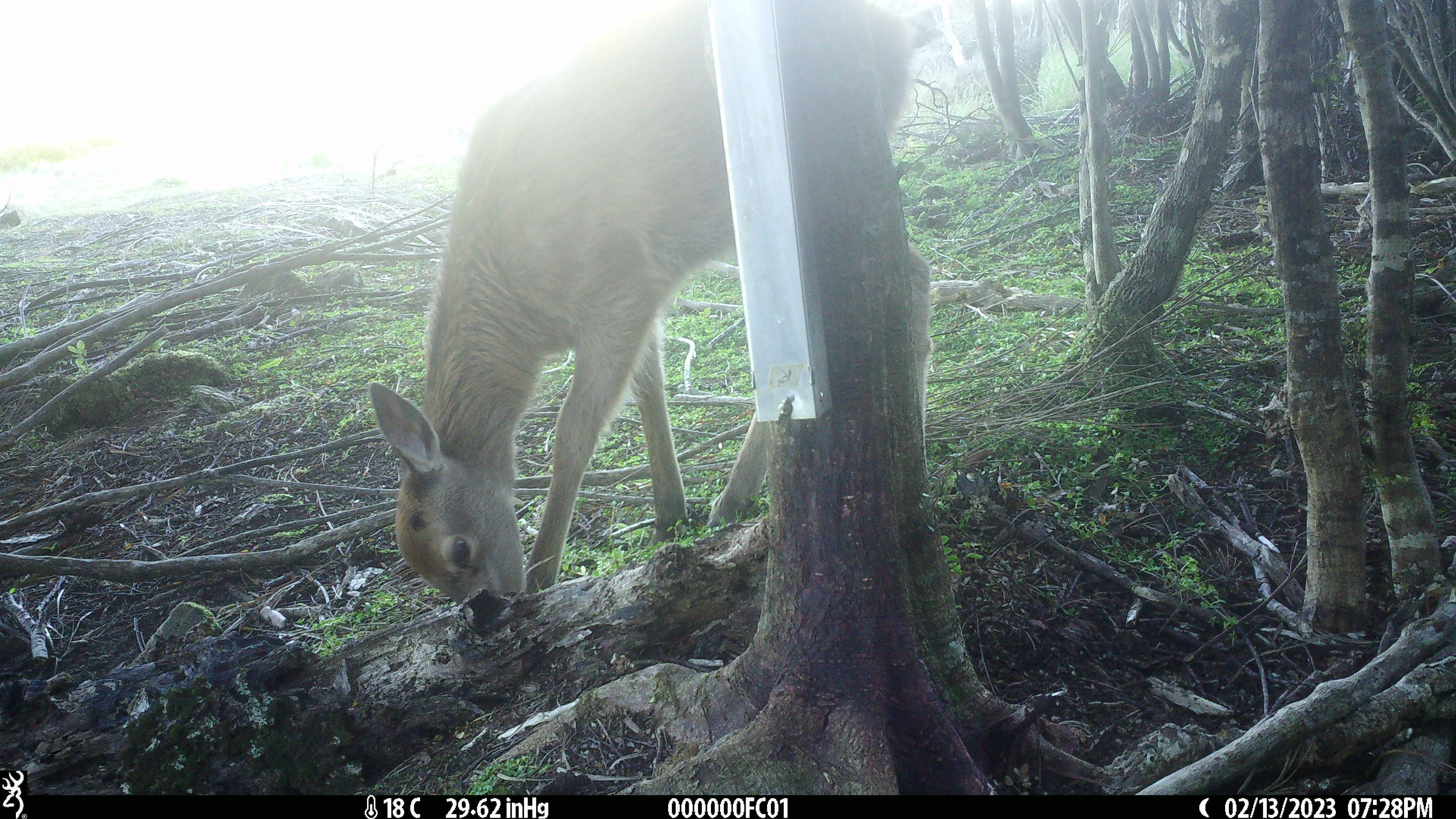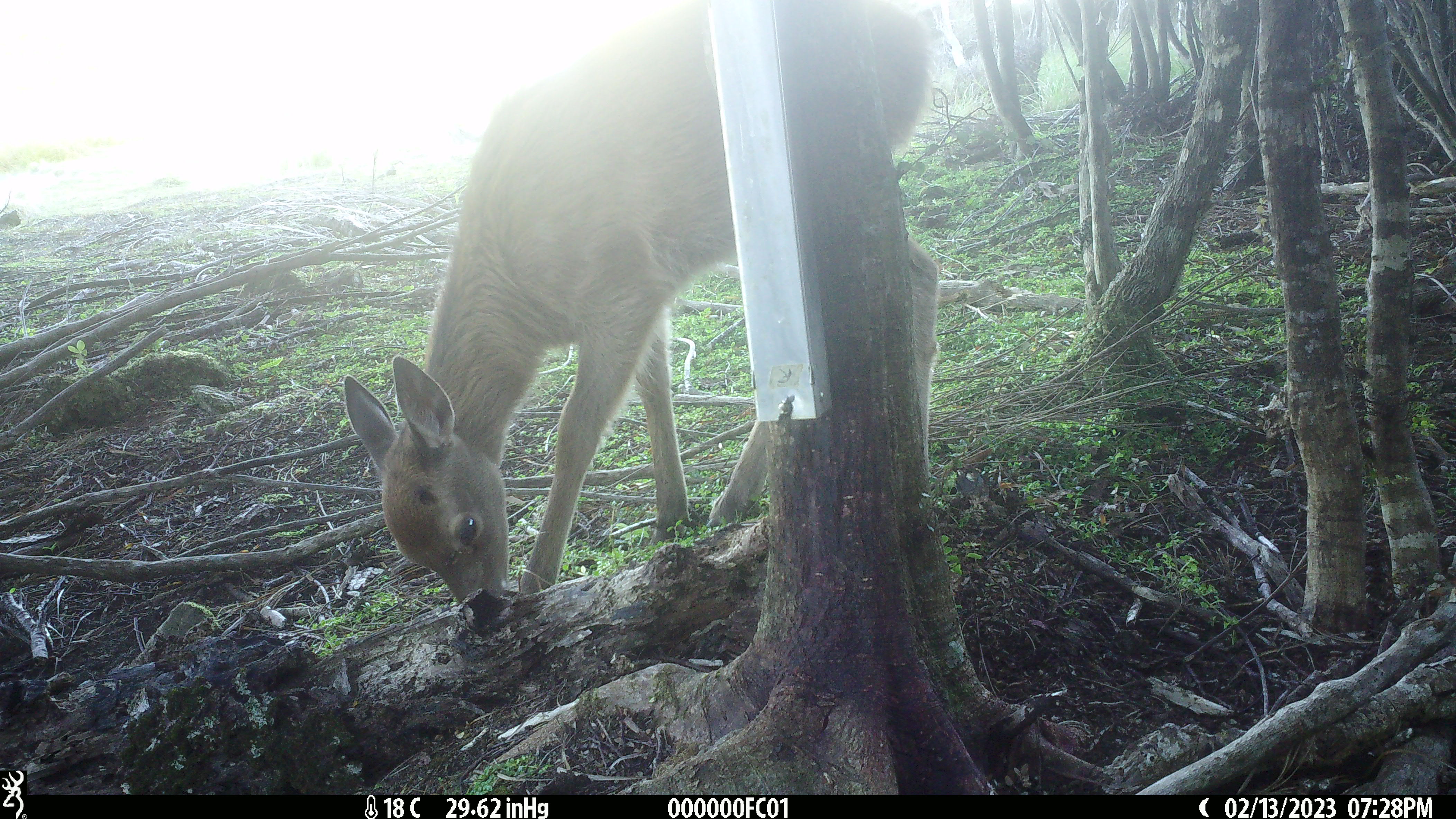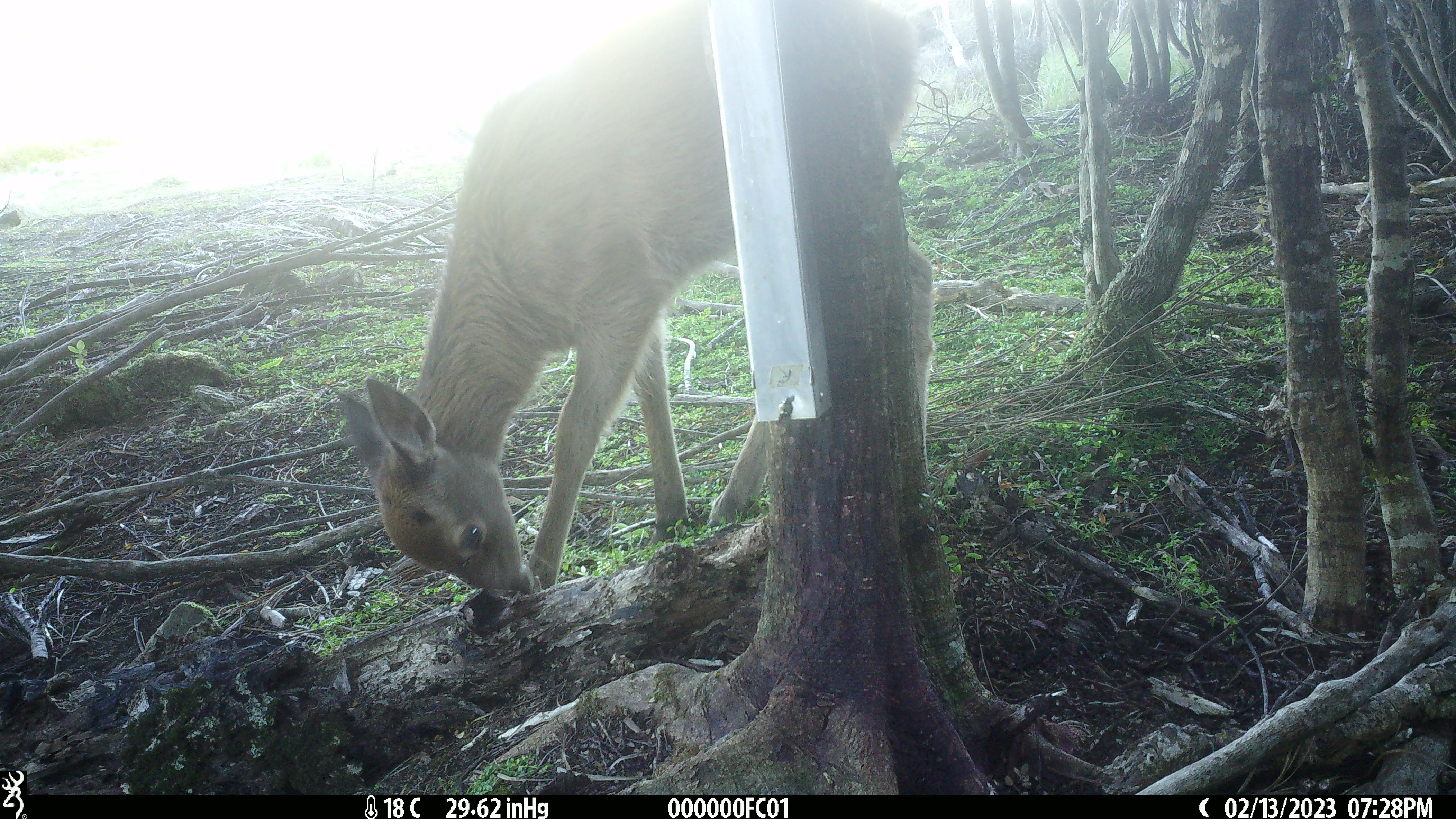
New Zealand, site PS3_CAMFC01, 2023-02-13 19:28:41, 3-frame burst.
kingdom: Animalia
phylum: Chordata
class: Mammalia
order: Artiodactyla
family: Cervidae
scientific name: Cervidae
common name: deer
Deer (Cervidae).